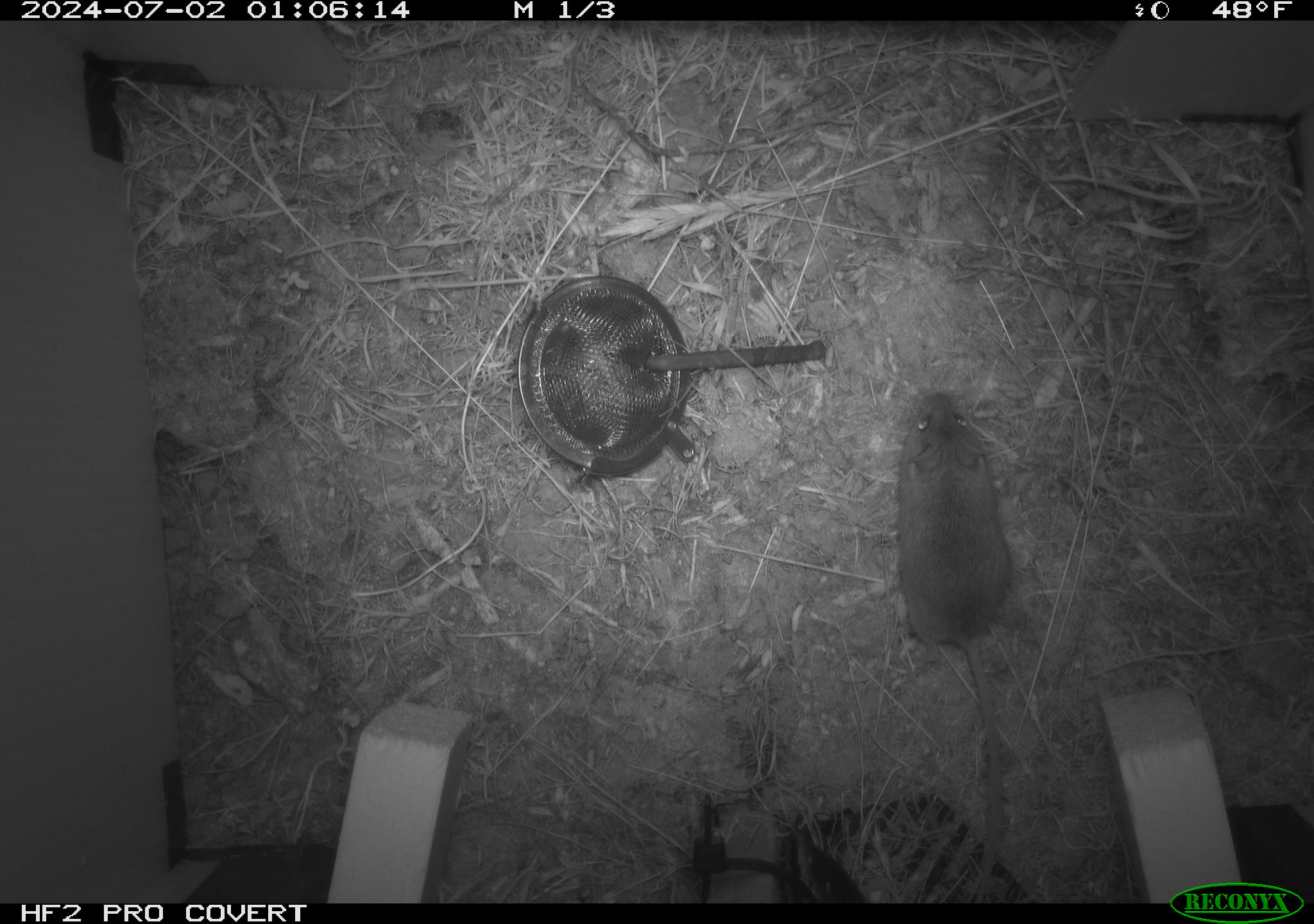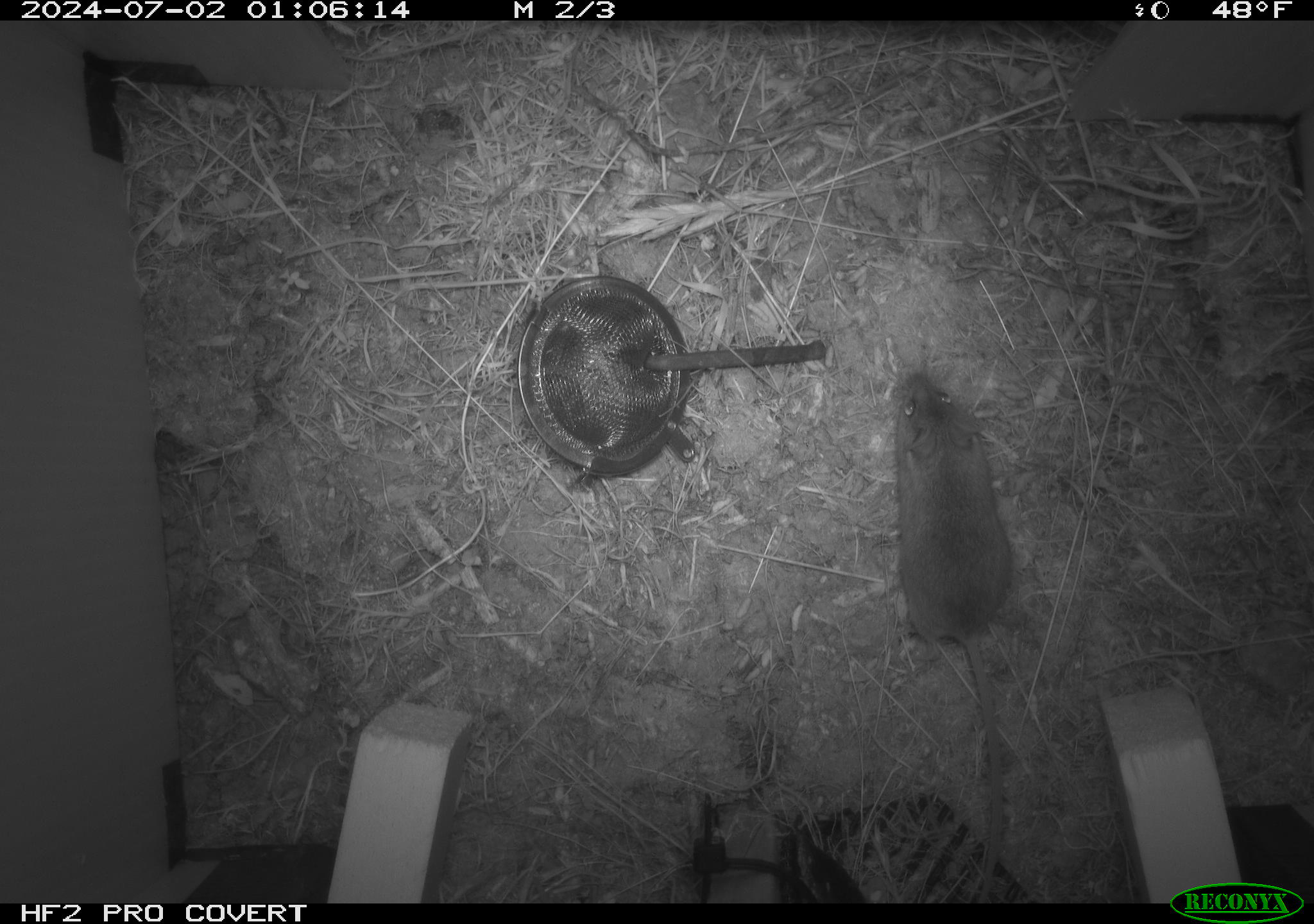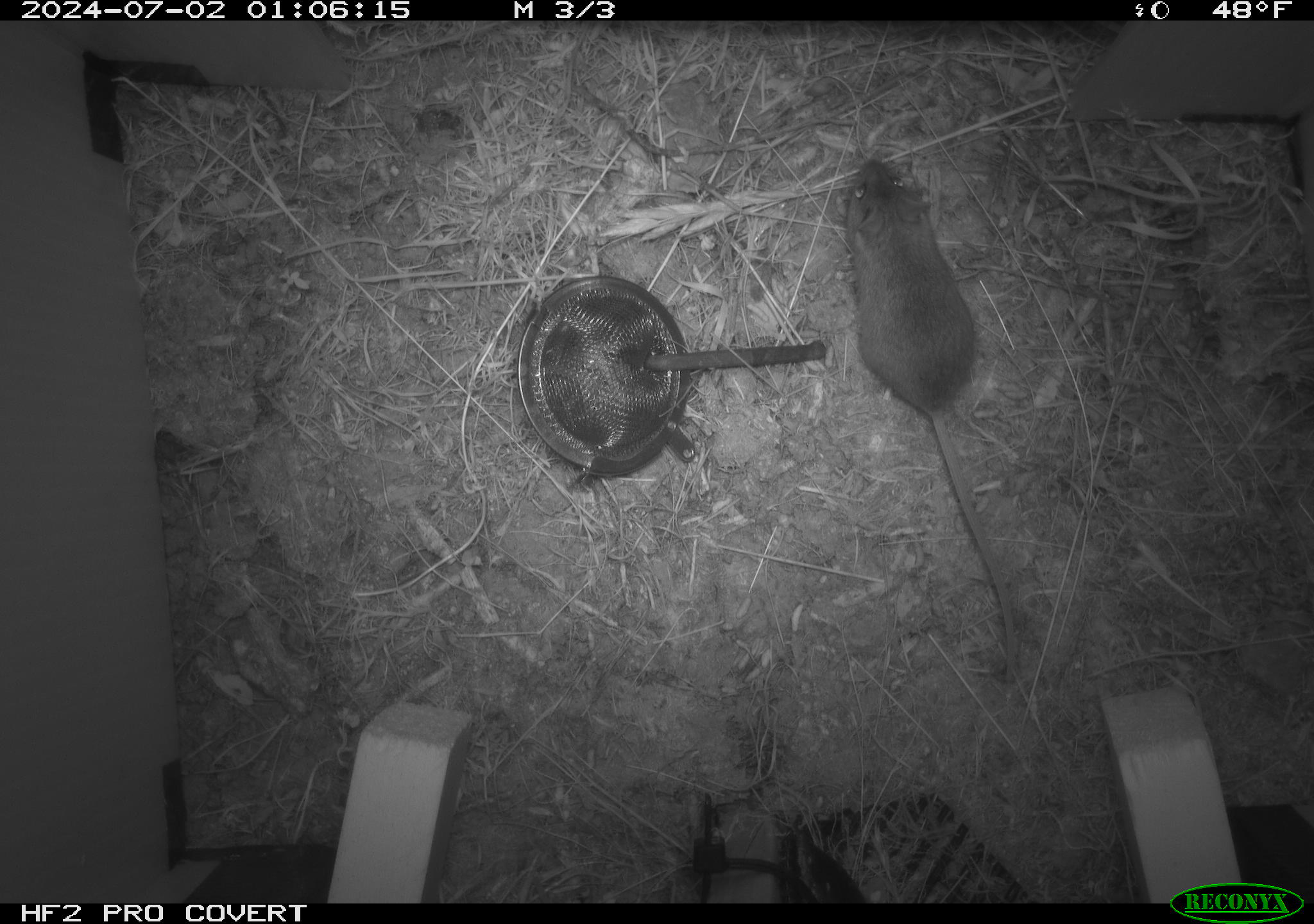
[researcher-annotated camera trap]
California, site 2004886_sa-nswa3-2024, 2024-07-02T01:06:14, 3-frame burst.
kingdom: Animalia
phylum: Chordata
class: Mammalia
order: Rodentia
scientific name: Rodentia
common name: rodent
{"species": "rodent (Rodentia)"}